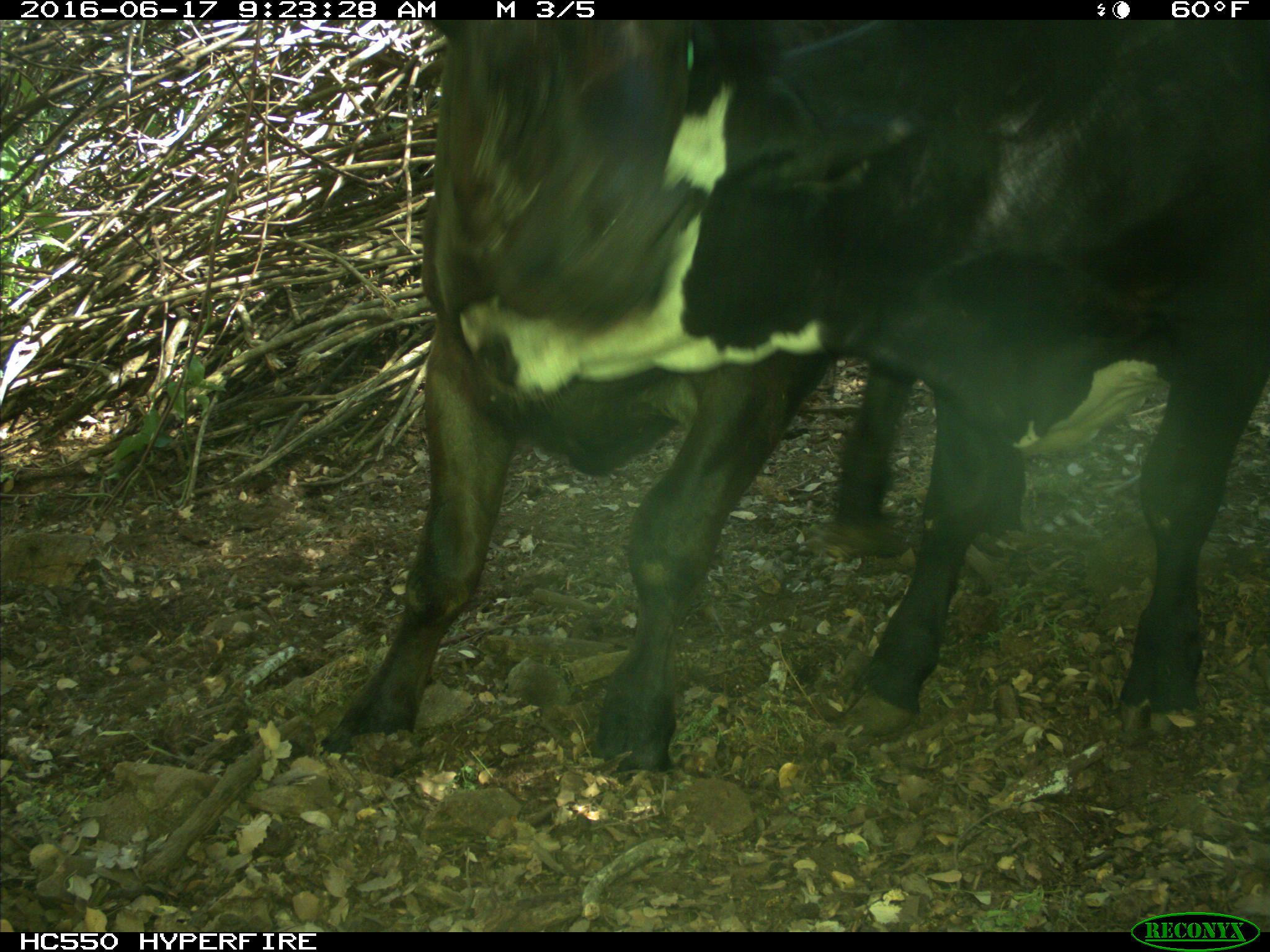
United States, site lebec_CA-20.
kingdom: Animalia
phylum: Chordata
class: Mammalia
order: Artiodactyla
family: Bovidae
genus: Bos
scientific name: Bos taurus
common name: domestic cow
Bos taurus (domestic cow).